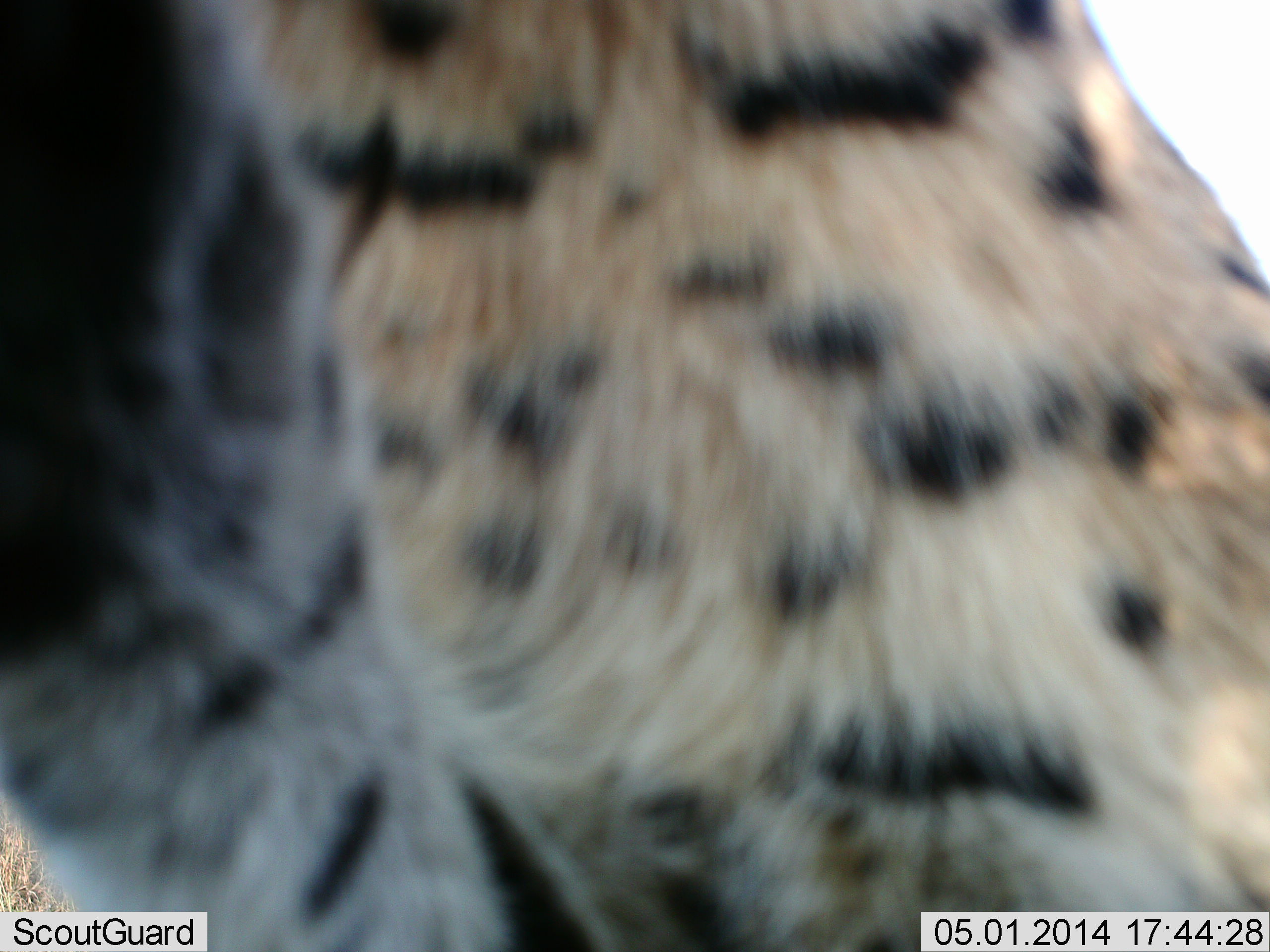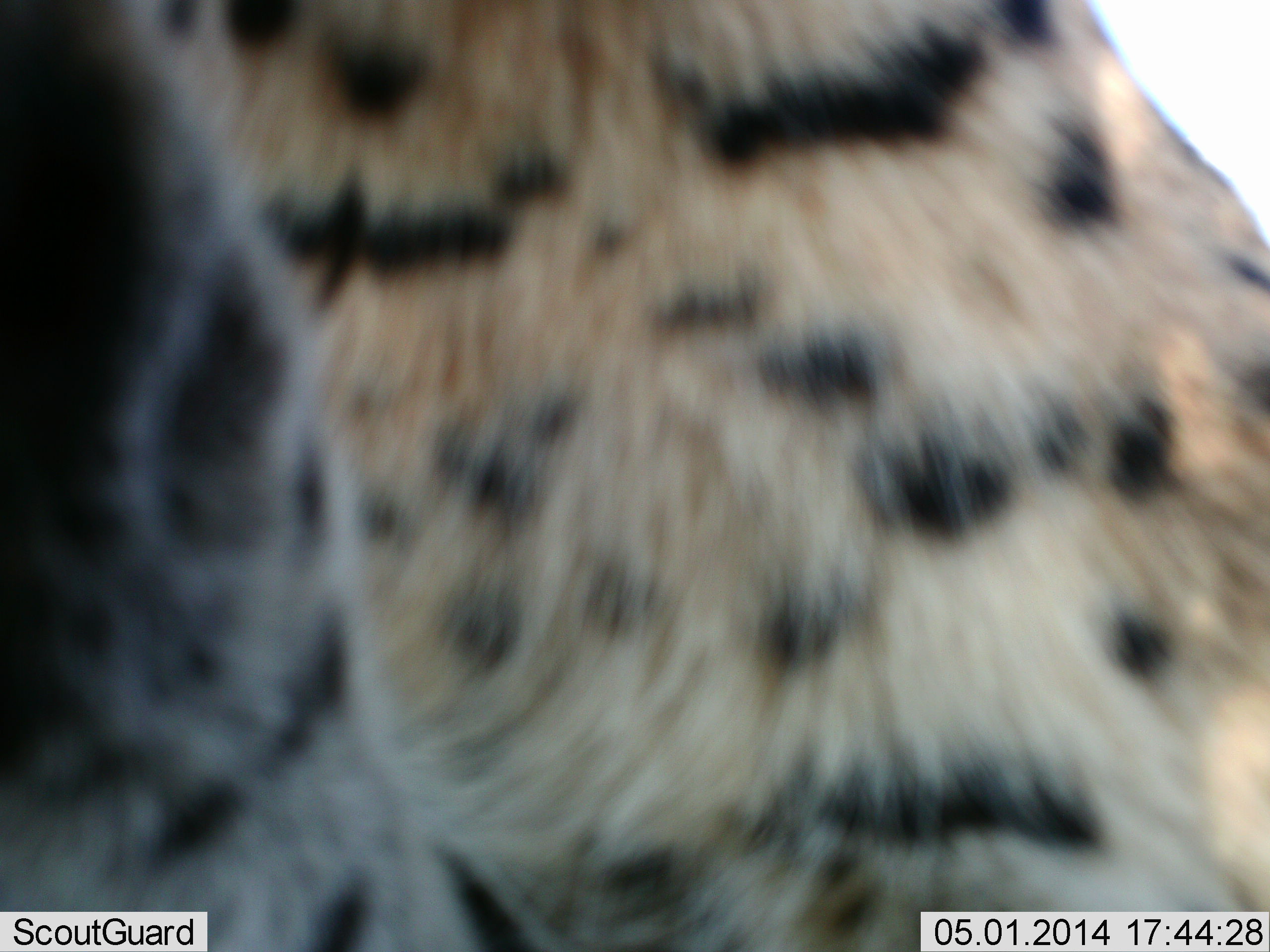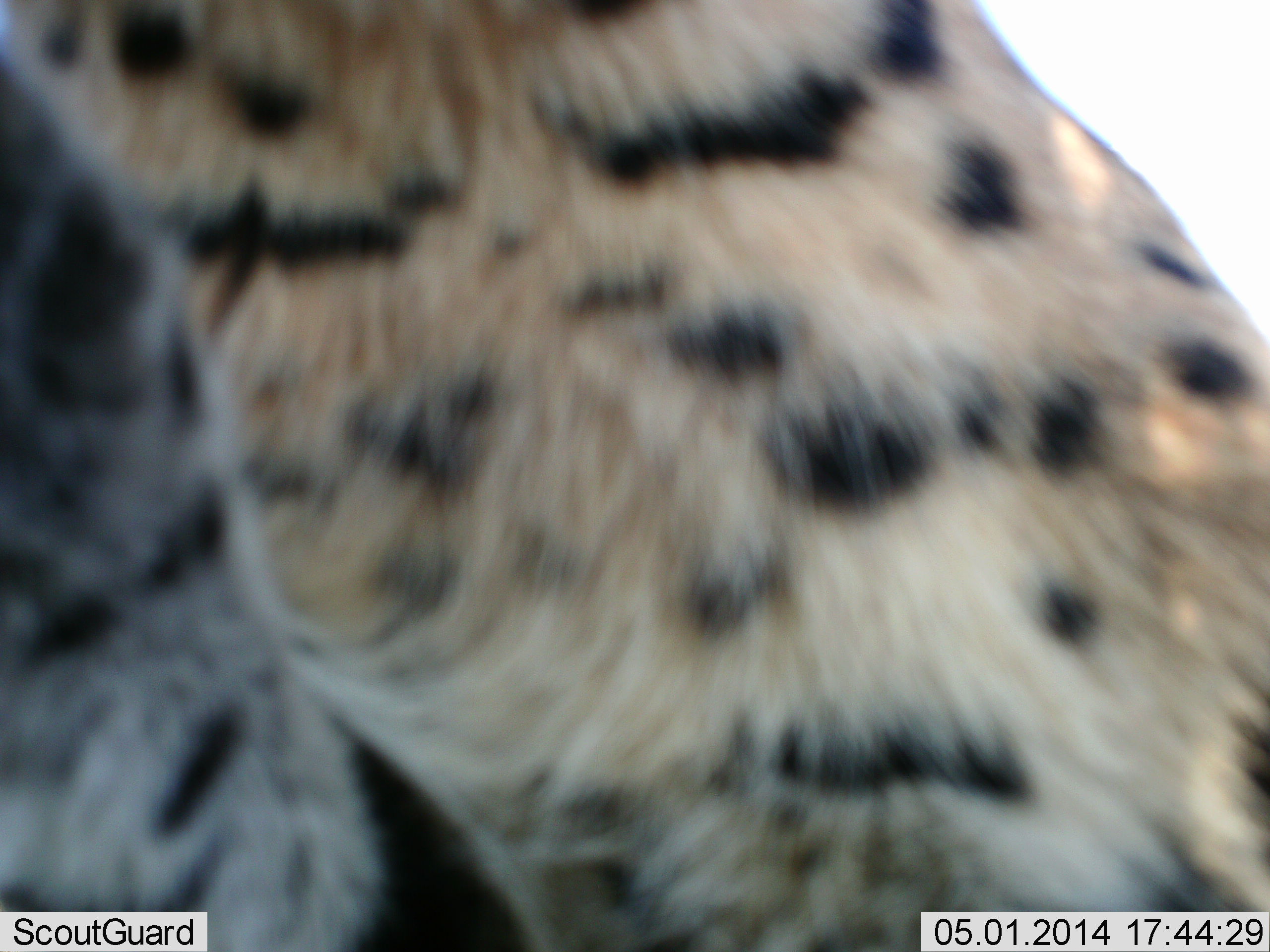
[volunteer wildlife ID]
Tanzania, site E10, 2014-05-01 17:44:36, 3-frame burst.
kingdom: Animalia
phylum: Chordata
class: Mammalia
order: Carnivora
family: Felidae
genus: Leptailurus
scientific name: Leptailurus serval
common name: serval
Serval (Leptailurus serval), count 1. Behavior (volunteer vote fractions): standing 75%, resting 0%, moving 17%, interacting 8%. Young present (vote fraction): 0%. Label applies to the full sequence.